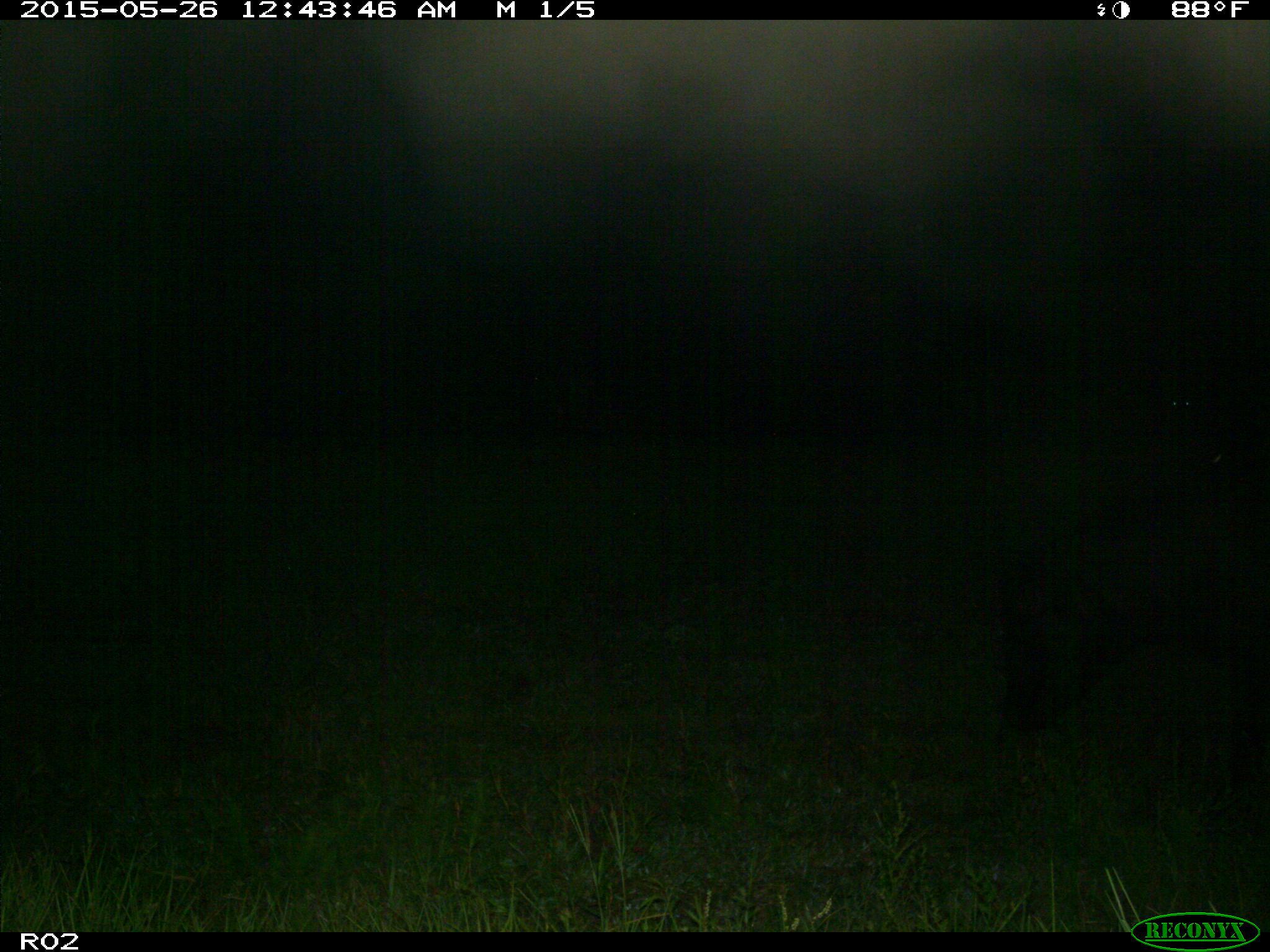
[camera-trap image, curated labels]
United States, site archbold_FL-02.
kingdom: Animalia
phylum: Chordata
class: Mammalia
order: Artiodactyla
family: Bovidae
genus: Bos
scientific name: Bos taurus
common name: domestic cow